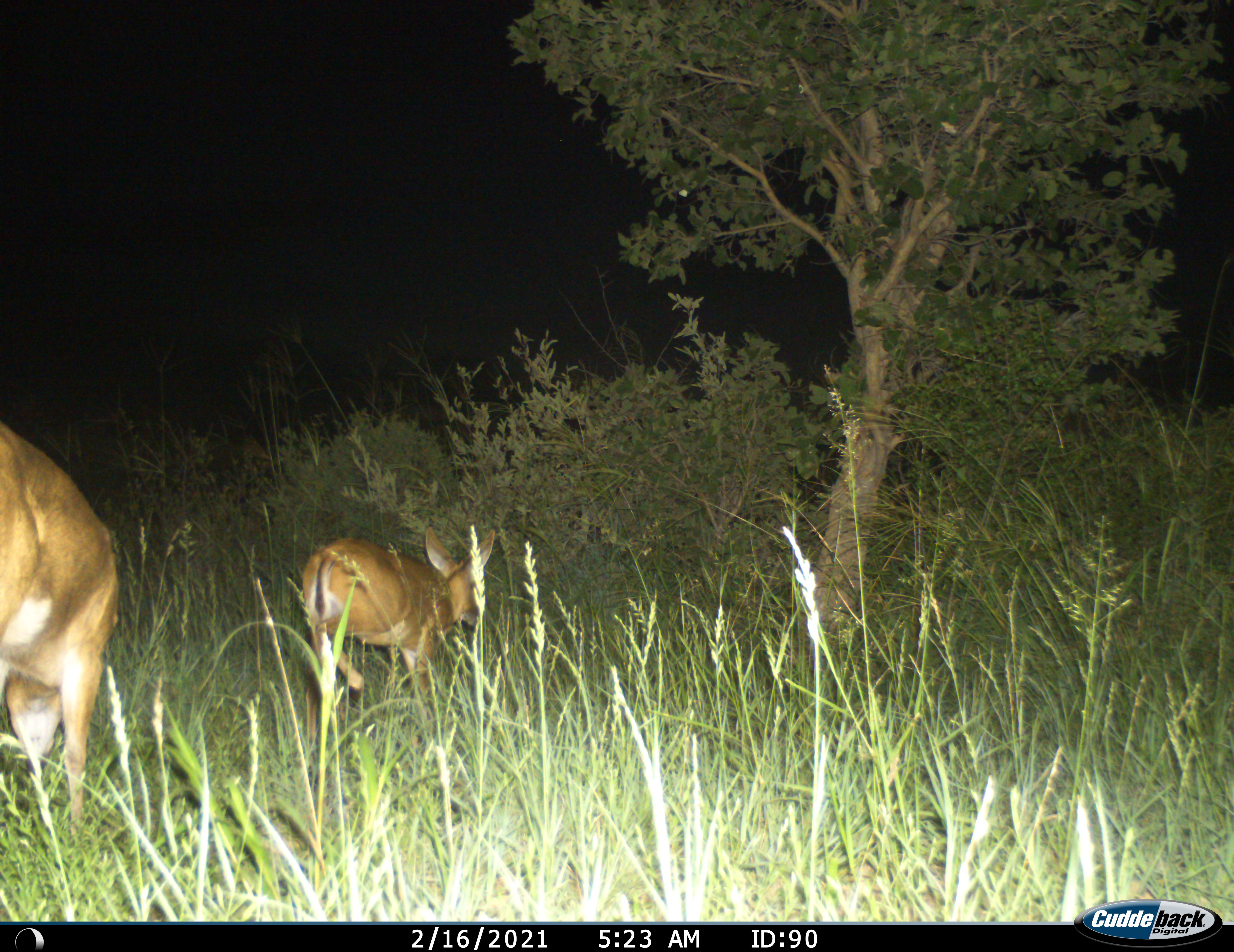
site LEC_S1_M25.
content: unidentified animal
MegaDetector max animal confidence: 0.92